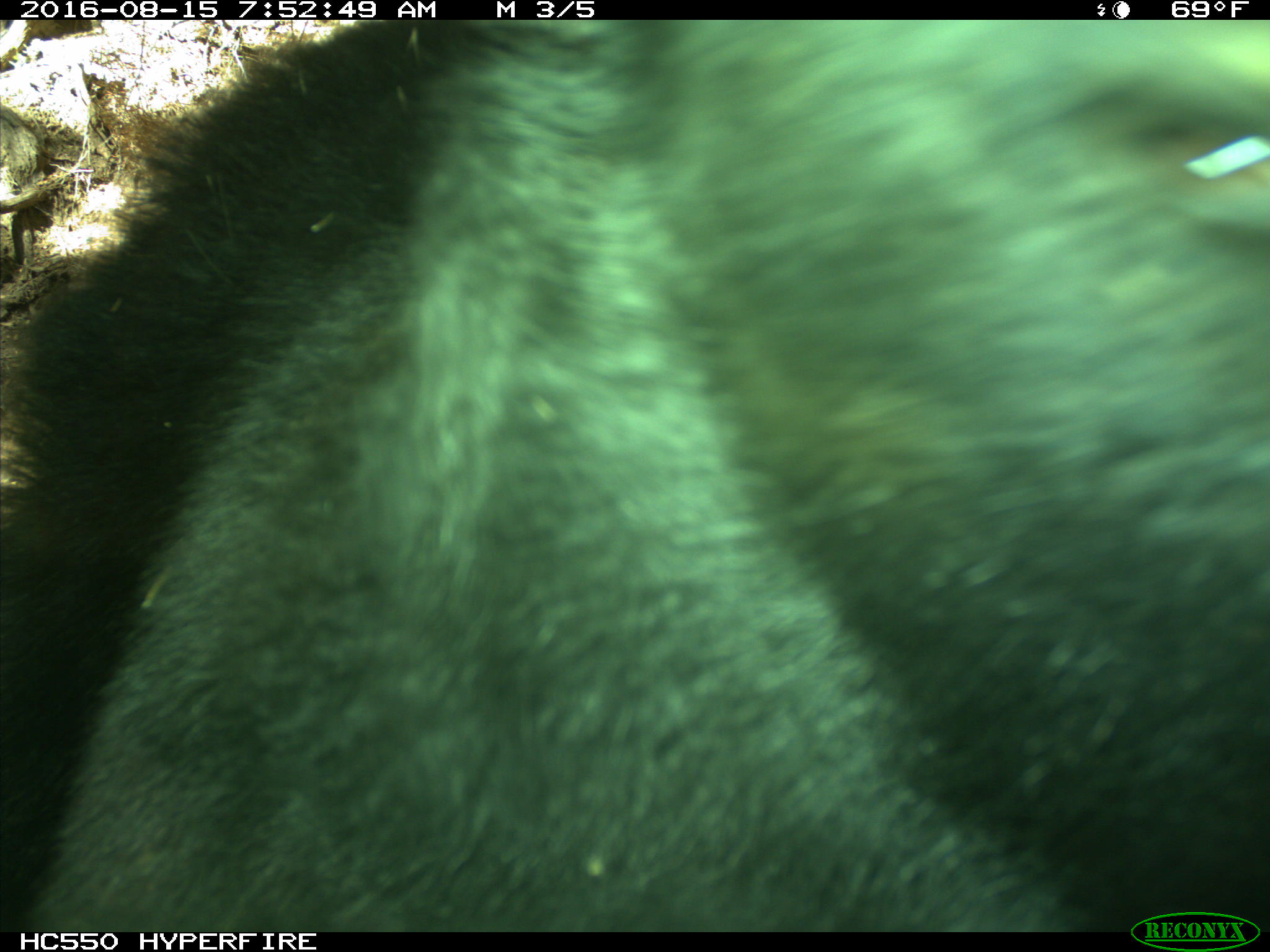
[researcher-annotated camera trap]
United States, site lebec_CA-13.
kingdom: Animalia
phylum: Chordata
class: Mammalia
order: Carnivora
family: Ursidae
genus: Ursus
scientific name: Ursus americanus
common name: american black bear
Ursus americanus (american black bear).